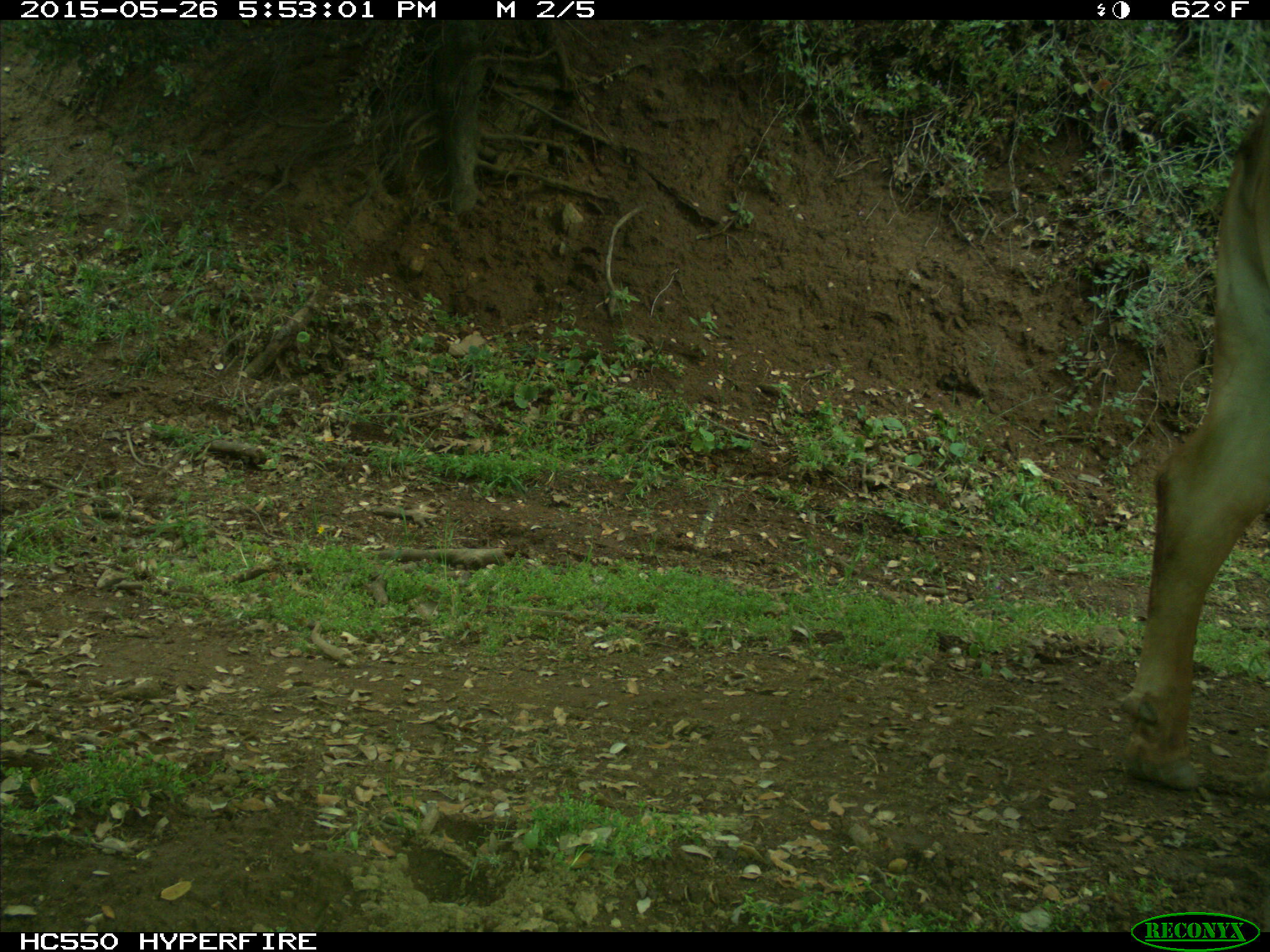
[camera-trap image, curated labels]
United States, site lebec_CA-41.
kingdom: Animalia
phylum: Chordata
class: Mammalia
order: Artiodactyla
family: Bovidae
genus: Bos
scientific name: Bos taurus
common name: domestic cow